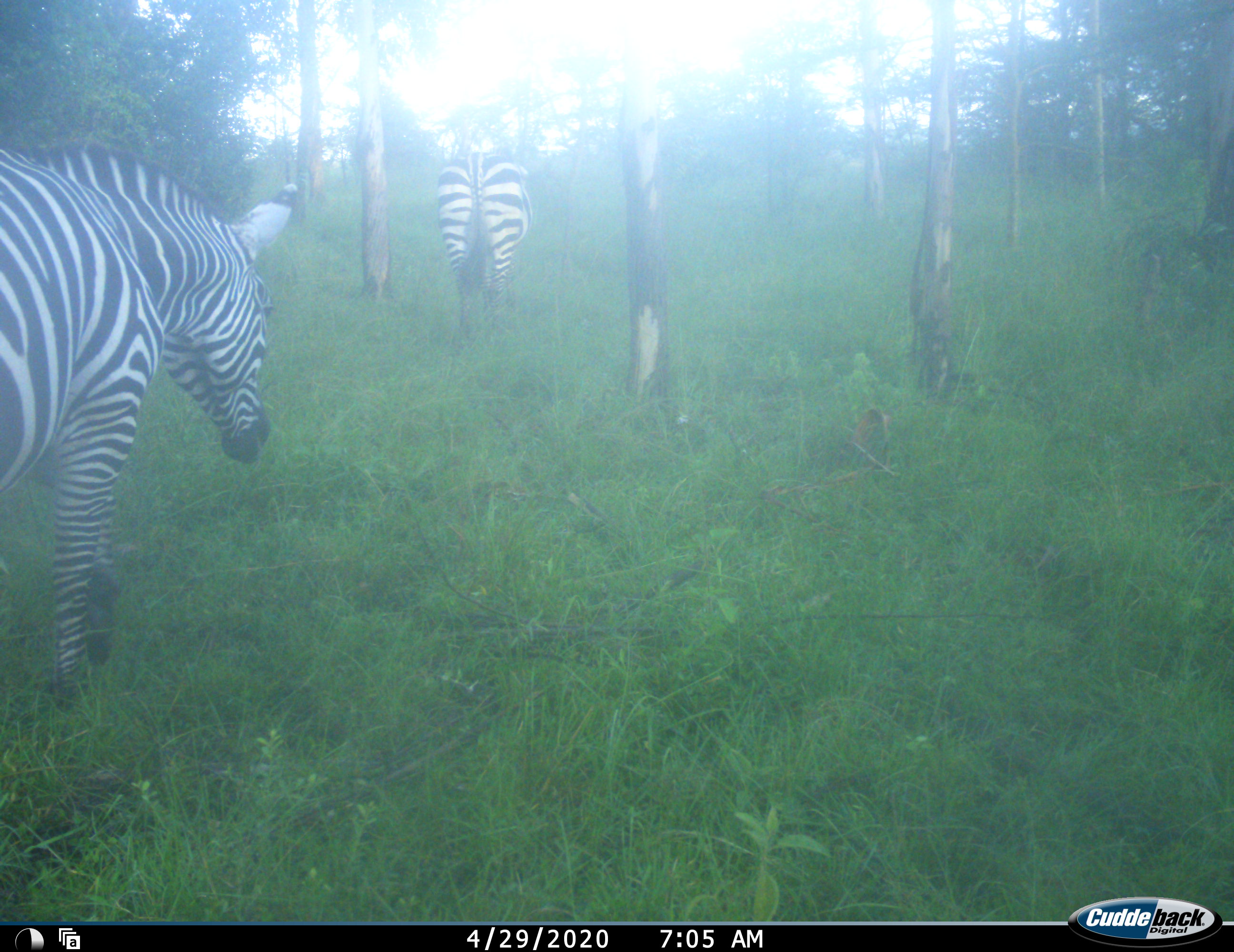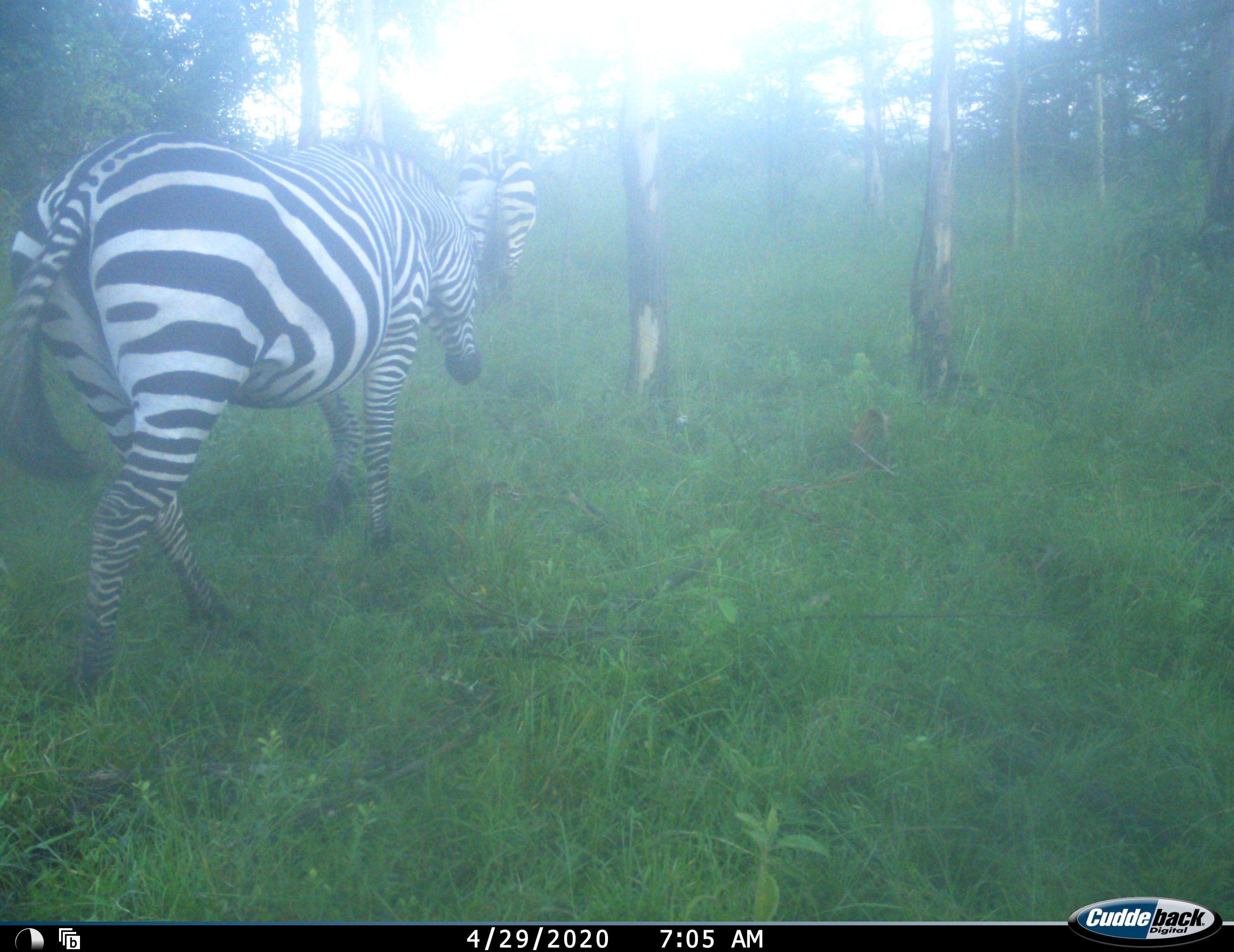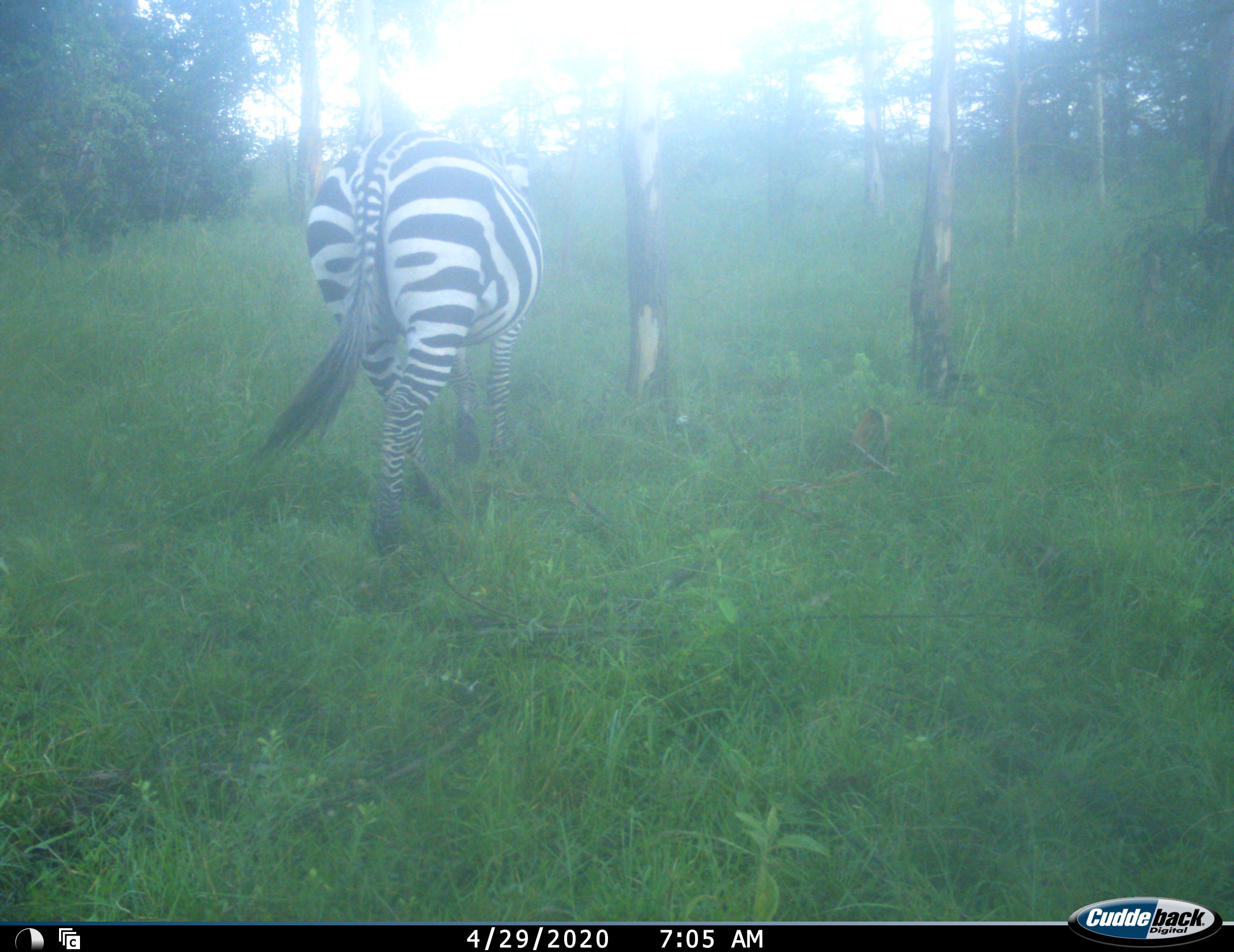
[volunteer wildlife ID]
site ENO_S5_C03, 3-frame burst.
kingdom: Animalia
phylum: Chordata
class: Mammalia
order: Perissodactyla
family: Equidae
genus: Equus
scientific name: Equus quagga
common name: plains zebra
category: zebraplains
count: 2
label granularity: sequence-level